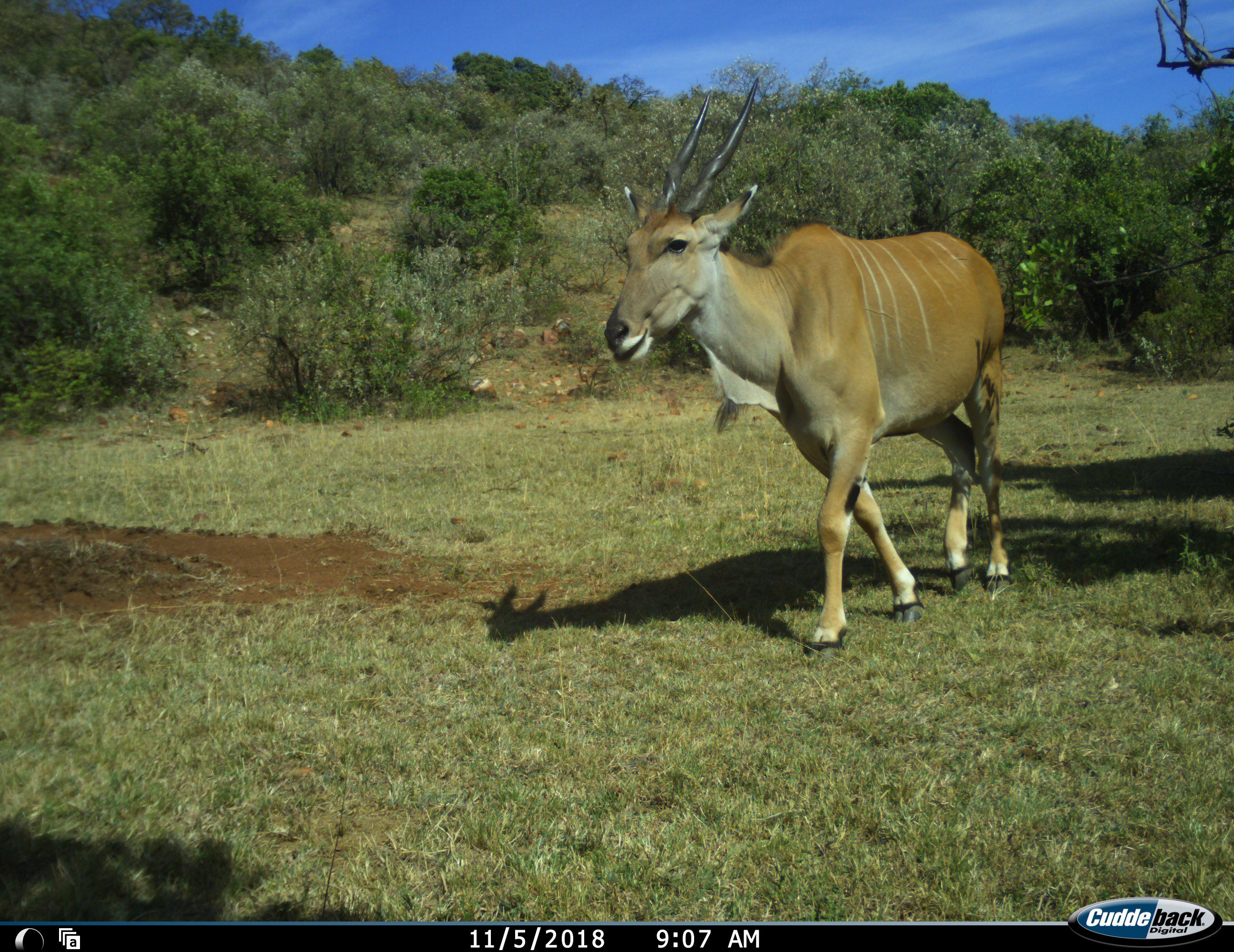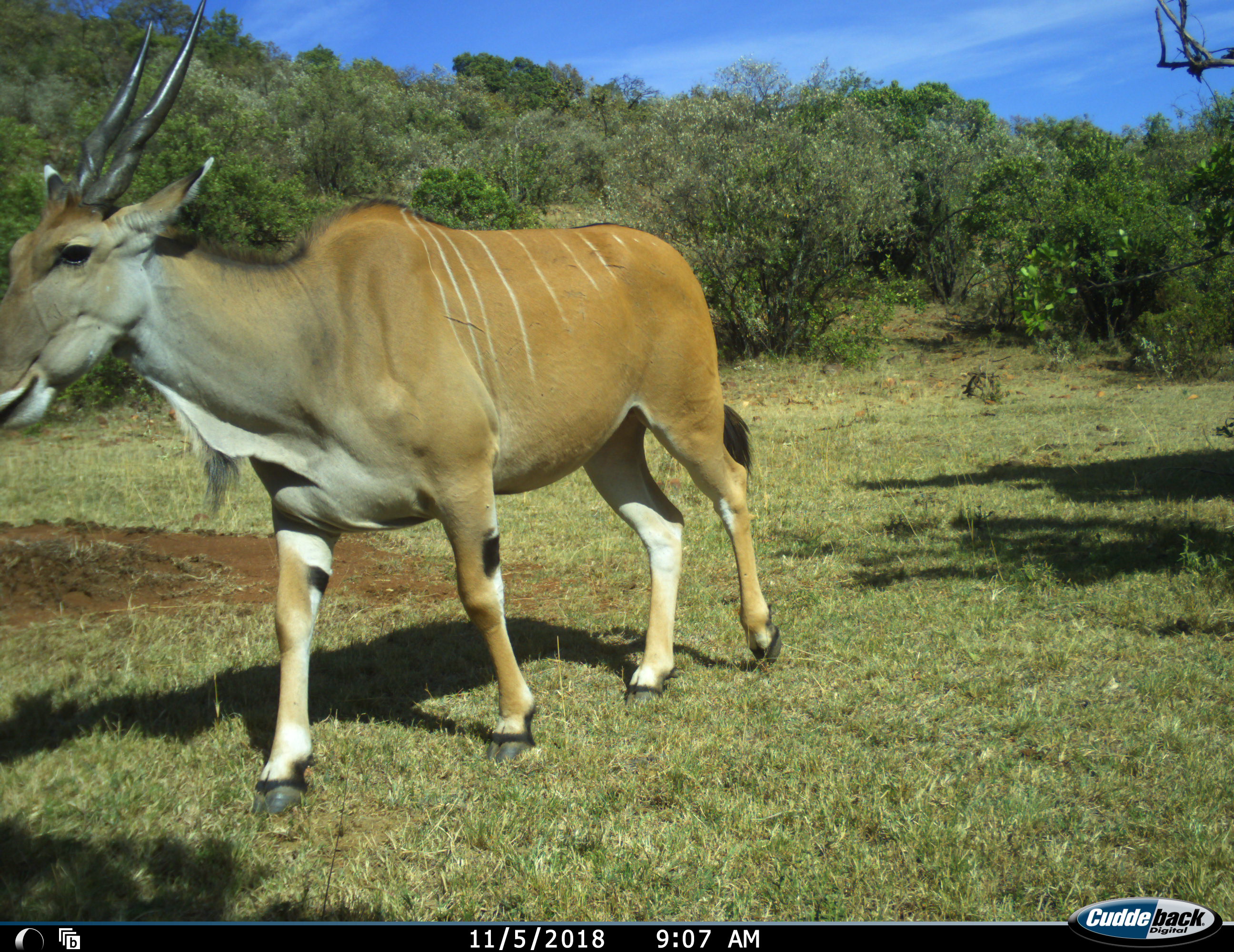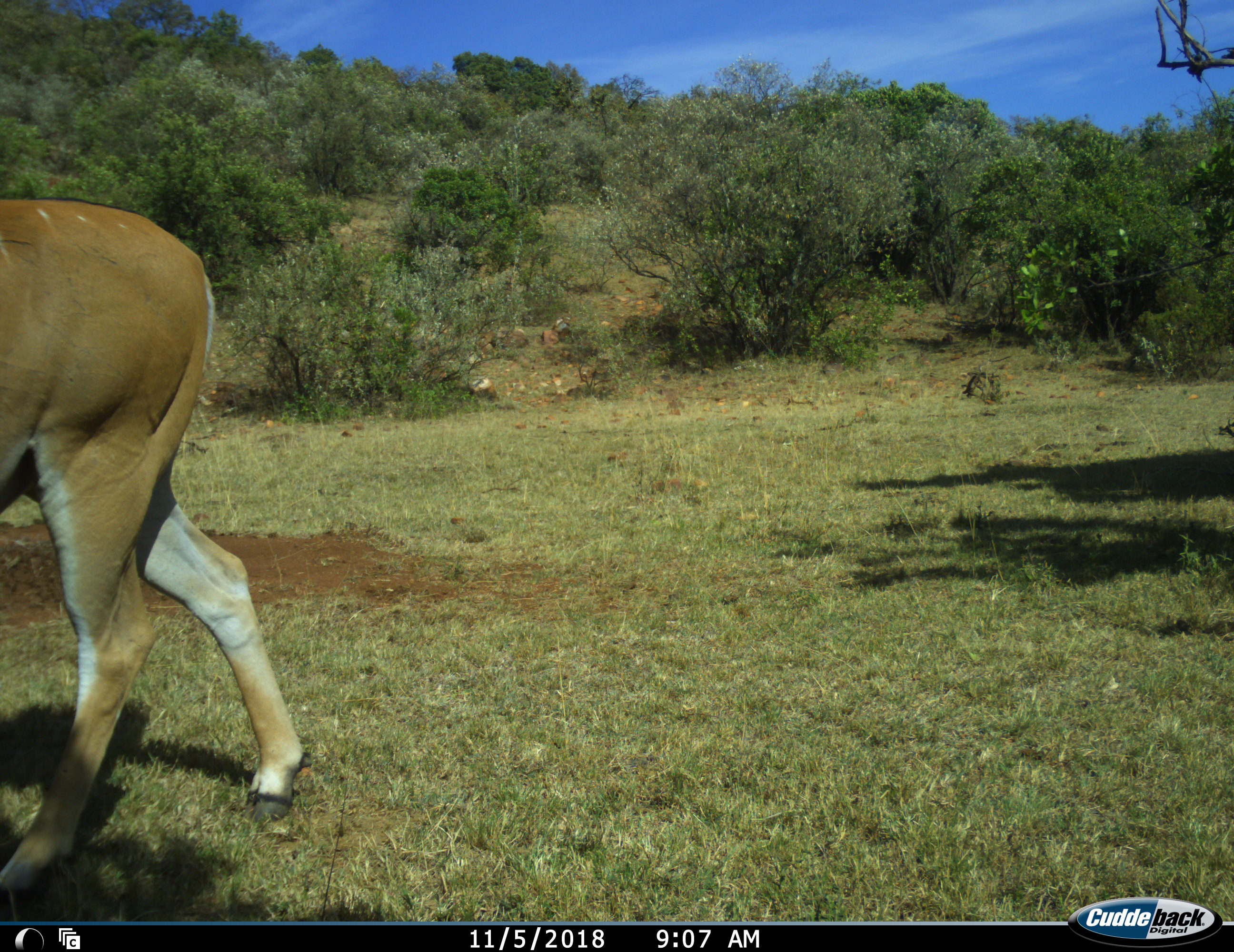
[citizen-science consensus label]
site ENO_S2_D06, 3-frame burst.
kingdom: Animalia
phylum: Chordata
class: Mammalia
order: Artiodactyla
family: Bovidae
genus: Tragelaphus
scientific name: Tragelaphus oryx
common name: eland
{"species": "eland (Tragelaphus oryx)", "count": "1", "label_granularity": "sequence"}